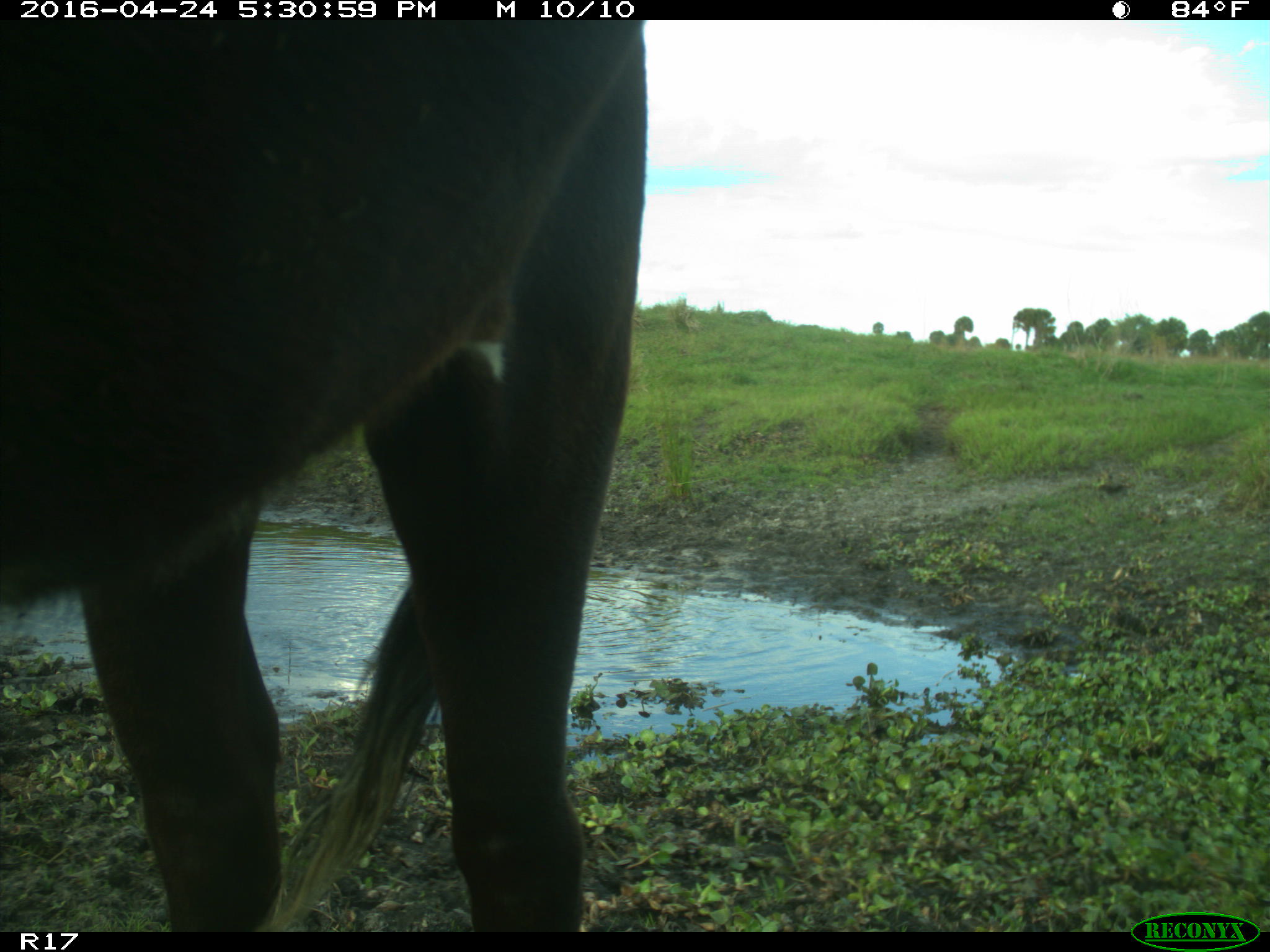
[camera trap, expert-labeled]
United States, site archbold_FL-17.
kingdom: Animalia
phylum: Chordata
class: Mammalia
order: Artiodactyla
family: Bovidae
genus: Bos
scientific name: Bos taurus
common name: domestic cow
Bos taurus (domestic cow).